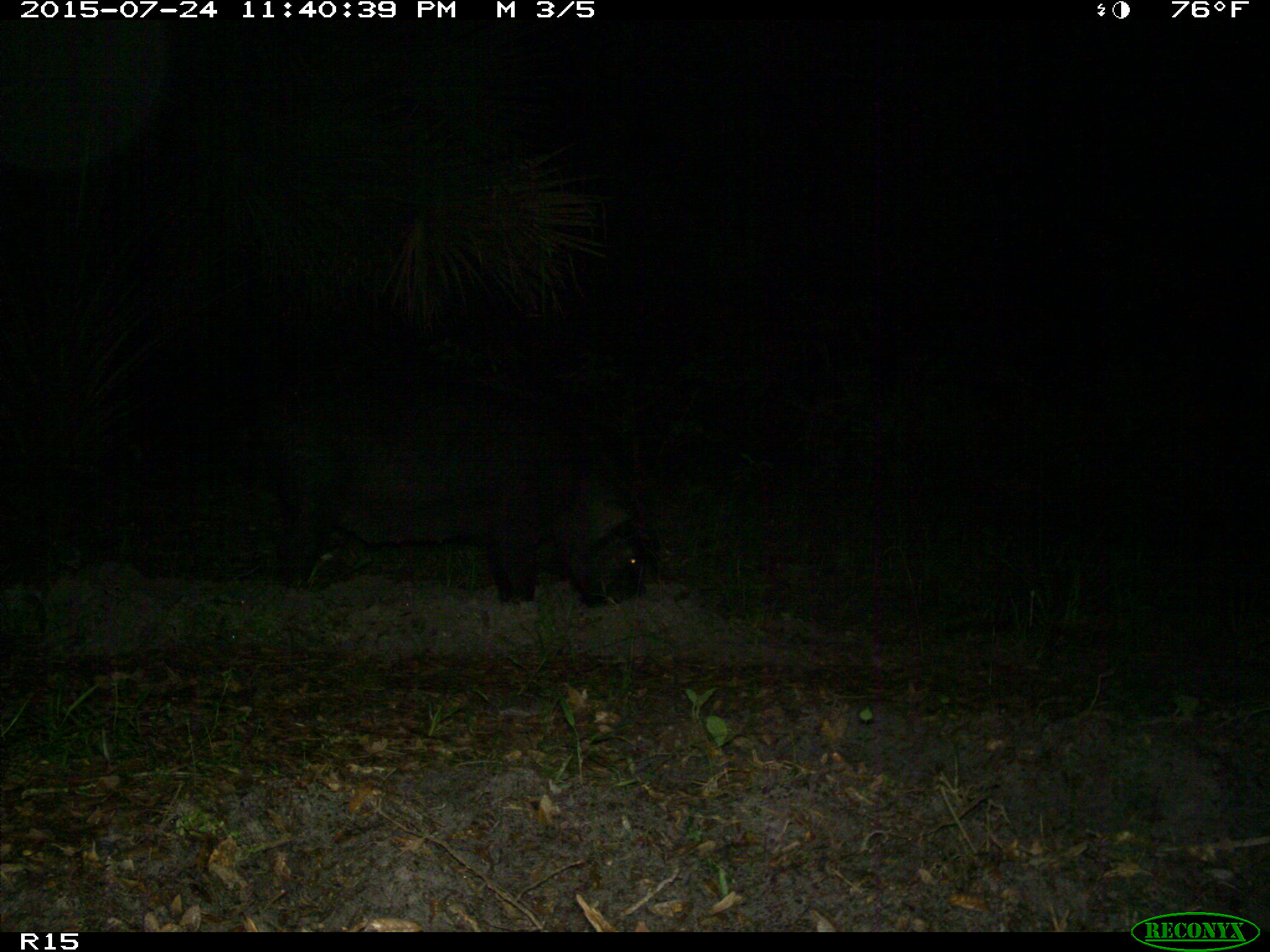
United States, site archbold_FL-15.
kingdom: Animalia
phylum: Chordata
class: Mammalia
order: Artiodactyla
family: Suidae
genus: Sus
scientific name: Sus scrofa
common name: wild boar